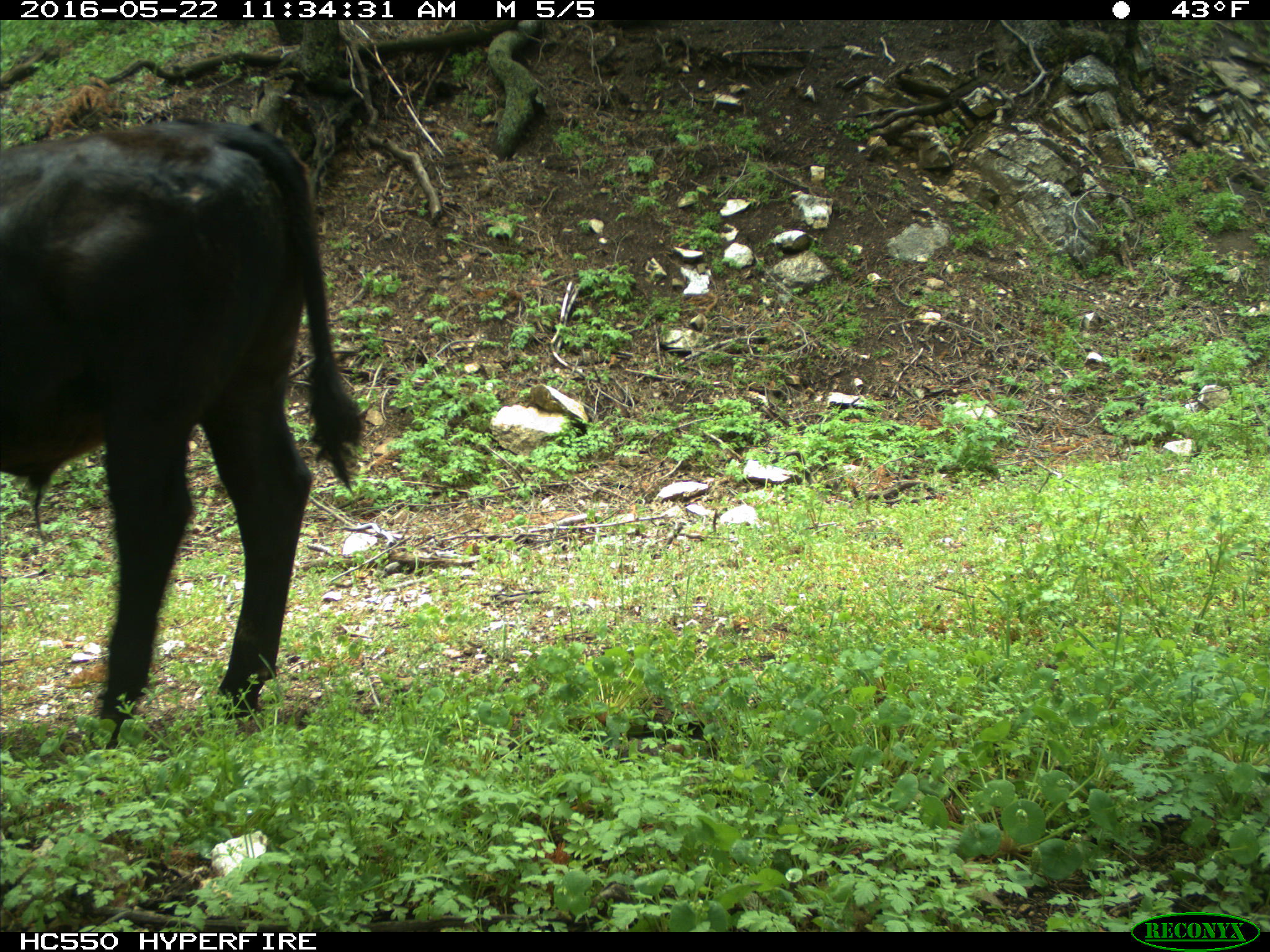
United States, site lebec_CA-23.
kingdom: Animalia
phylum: Chordata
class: Mammalia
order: Artiodactyla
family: Bovidae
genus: Bos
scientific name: Bos taurus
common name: domestic cow